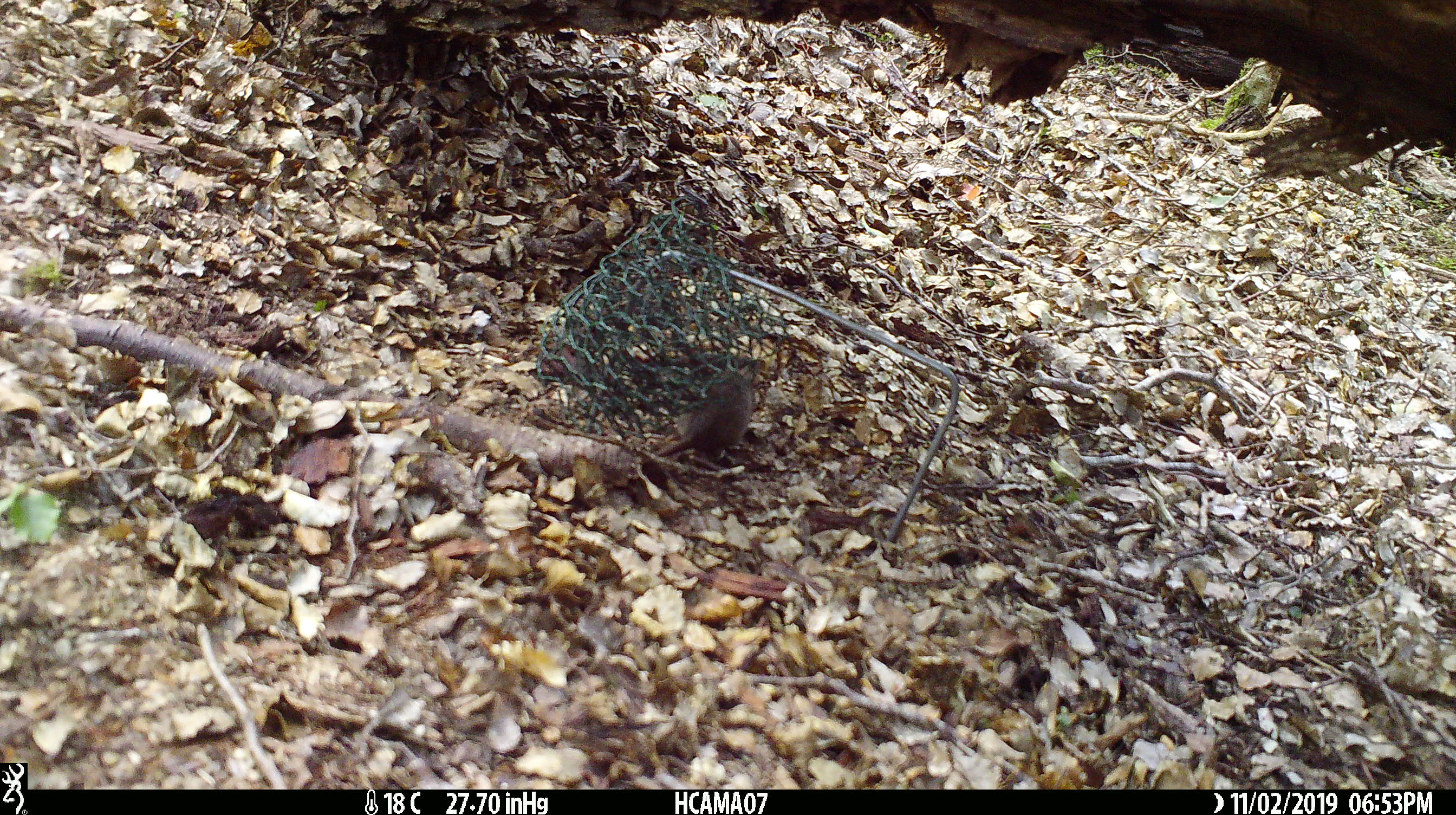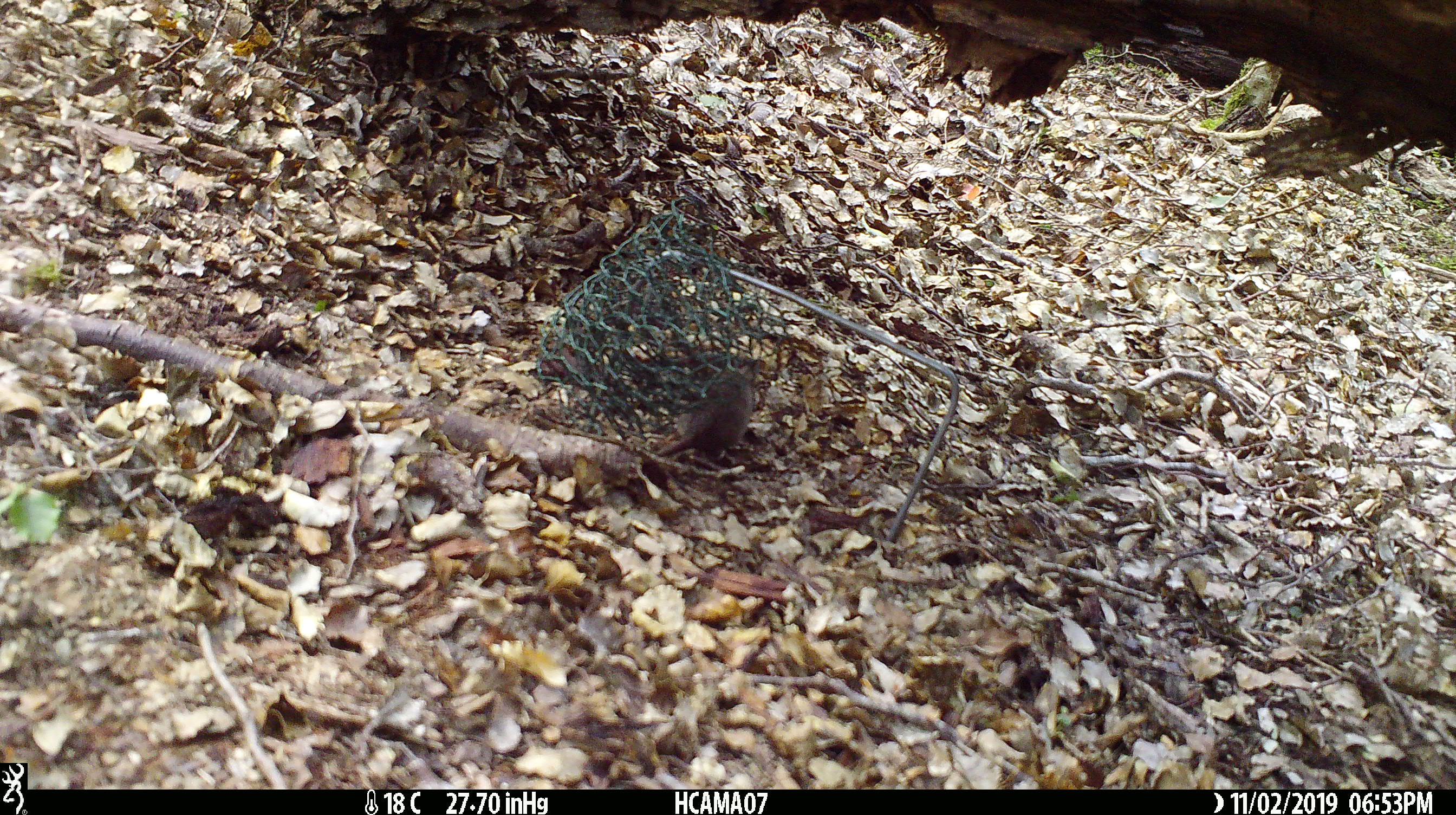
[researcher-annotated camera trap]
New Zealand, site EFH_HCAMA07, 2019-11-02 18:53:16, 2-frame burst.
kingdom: Animalia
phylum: Chordata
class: Mammalia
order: Rodentia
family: Muridae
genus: Mus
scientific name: Mus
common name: mouse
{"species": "mouse (Mus)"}